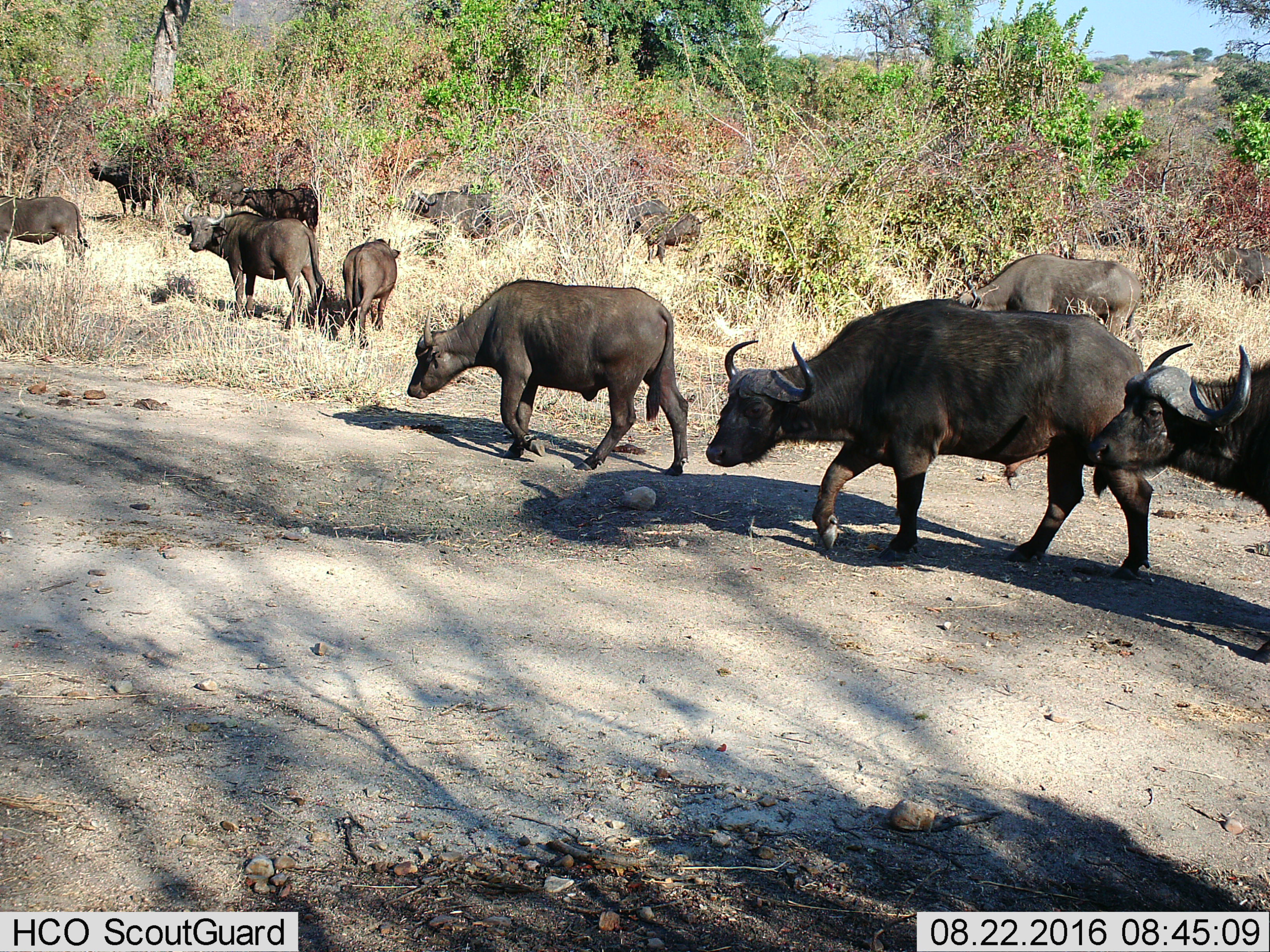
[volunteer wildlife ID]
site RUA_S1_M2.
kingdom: Animalia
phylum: Chordata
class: Mammalia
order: Artiodactyla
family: Bovidae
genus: Syncerus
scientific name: Syncerus caffer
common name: african buffalo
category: buffalo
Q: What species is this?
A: Buffalo (african buffalo) (Syncerus caffer).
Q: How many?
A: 11-50.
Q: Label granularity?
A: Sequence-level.